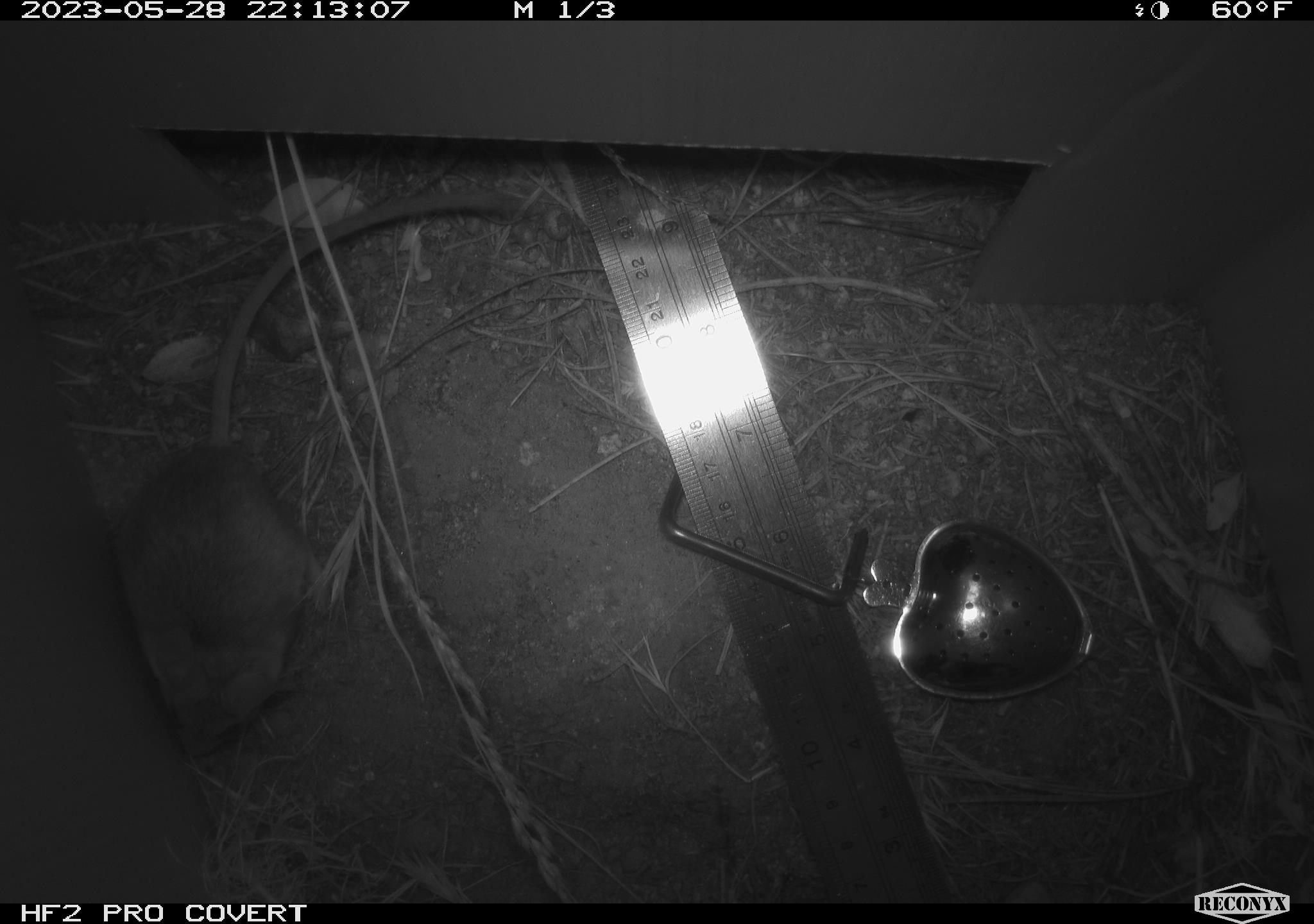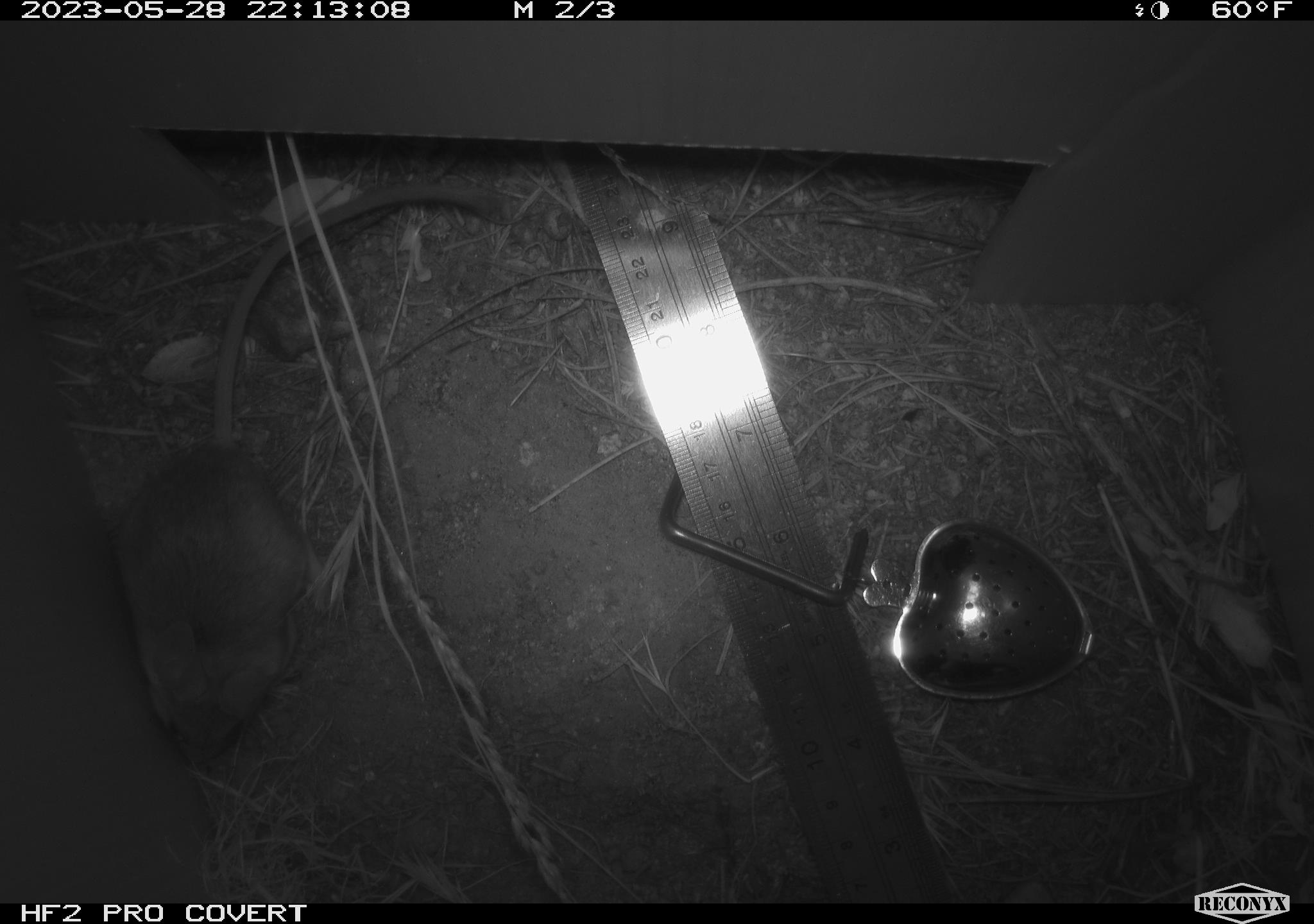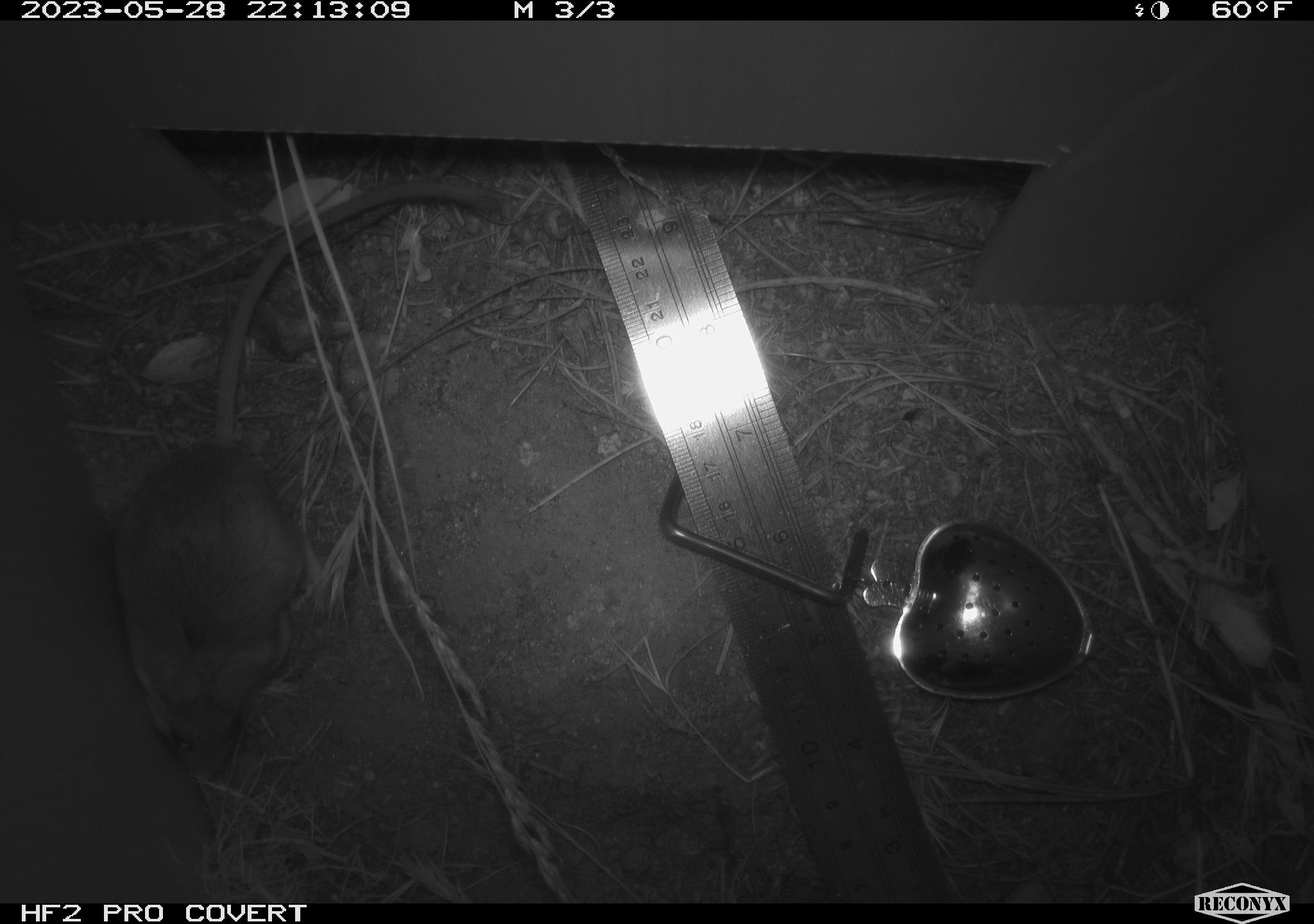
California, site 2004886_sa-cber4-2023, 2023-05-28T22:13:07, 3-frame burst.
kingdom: Animalia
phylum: Chordata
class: Mammalia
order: Rodentia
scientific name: Rodentia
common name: mouse species